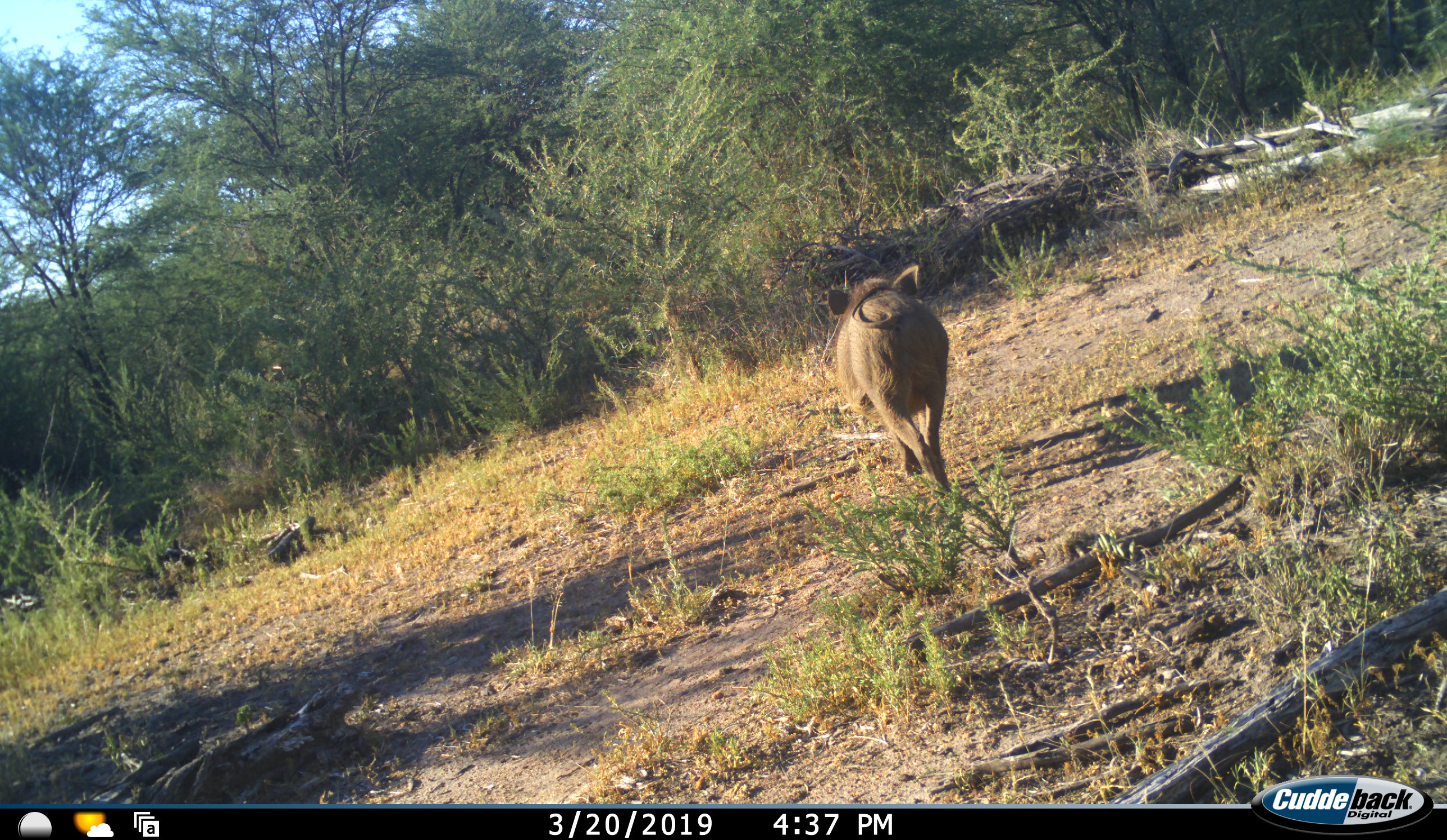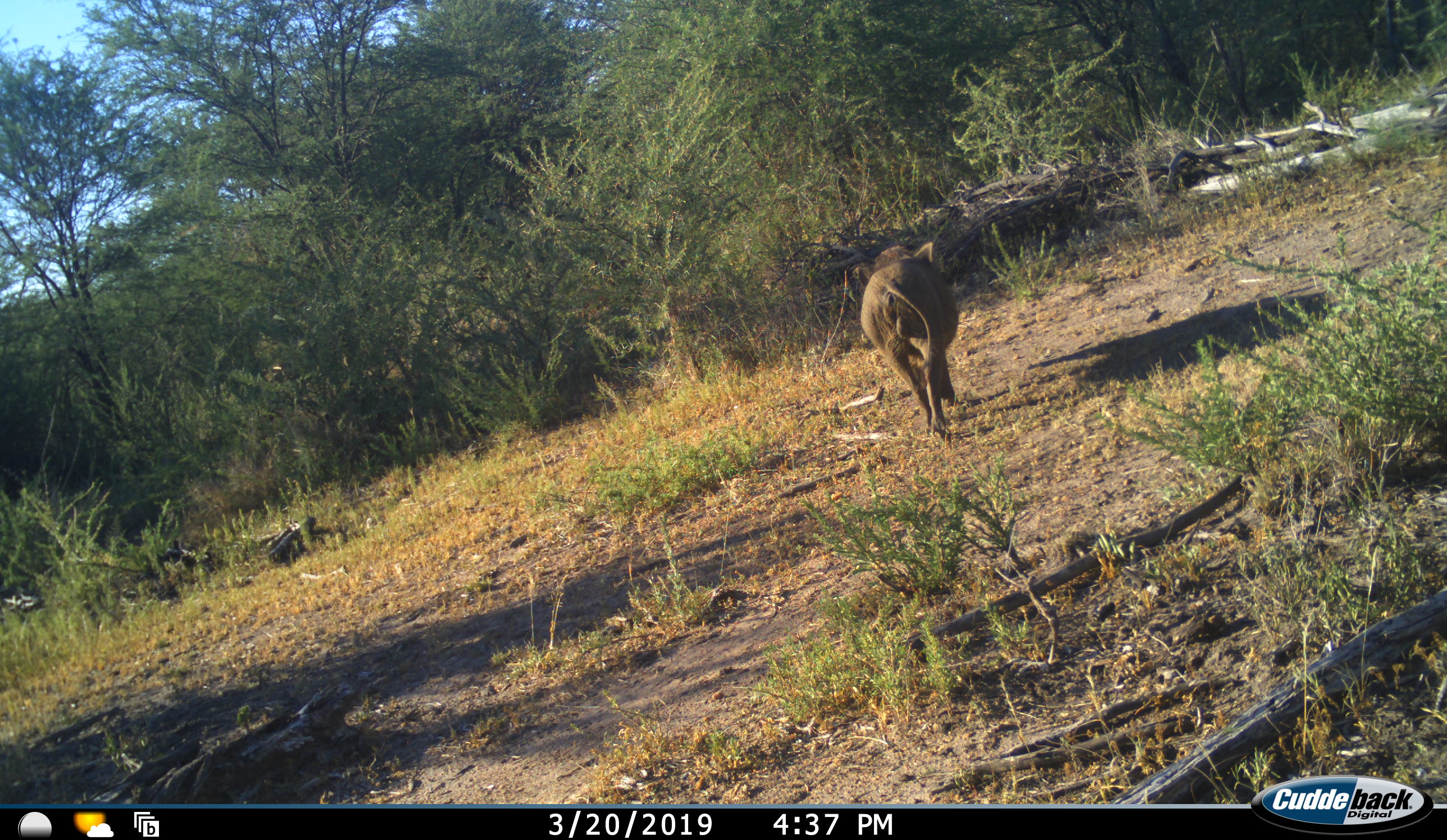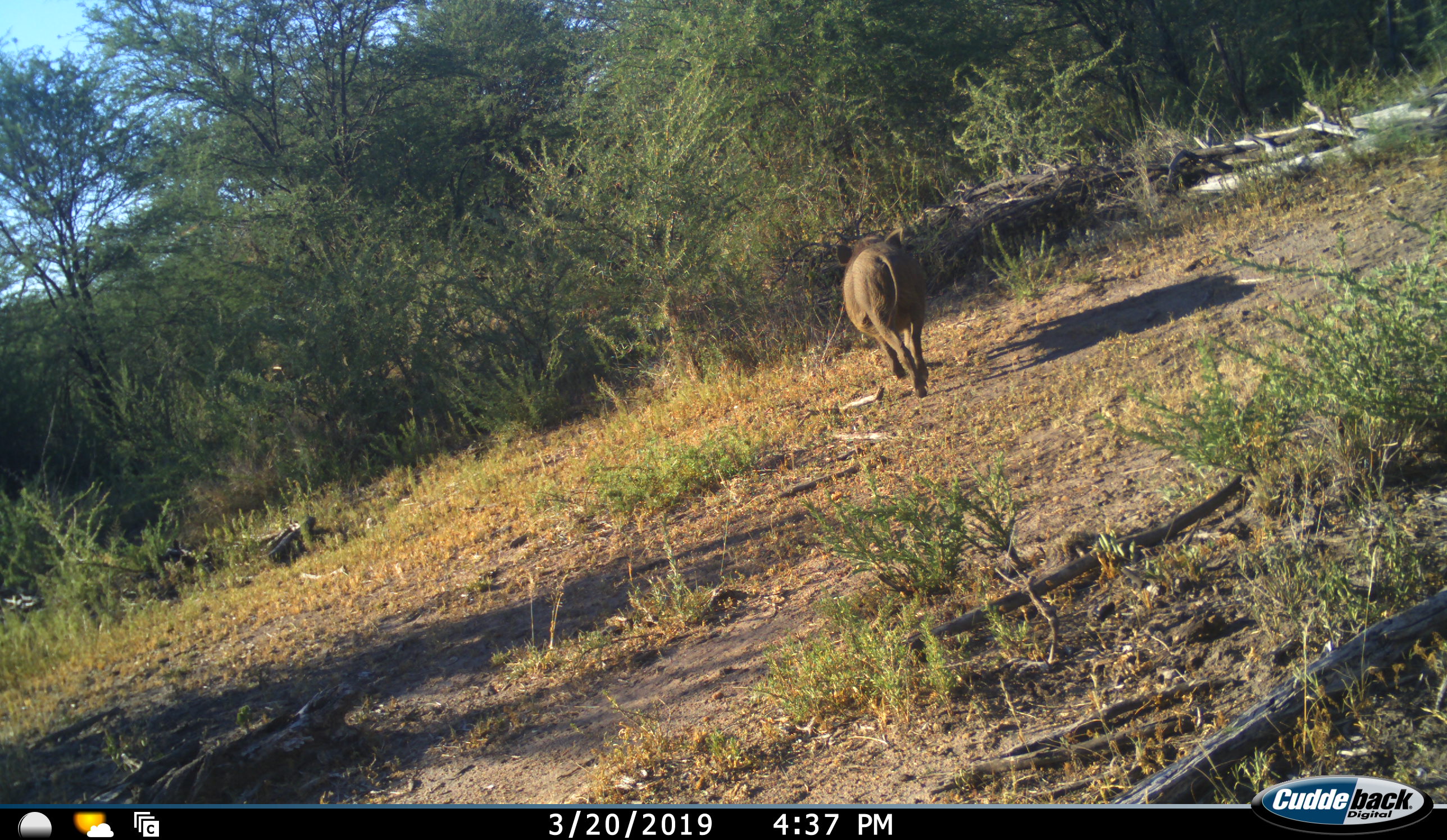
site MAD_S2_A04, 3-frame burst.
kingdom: Animalia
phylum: Chordata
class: Mammalia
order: Artiodactyla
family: Suidae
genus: Phacochoerus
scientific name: Phacochoerus africanus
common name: warthog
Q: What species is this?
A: Warthog (Phacochoerus africanus).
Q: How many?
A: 1.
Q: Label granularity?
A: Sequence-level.